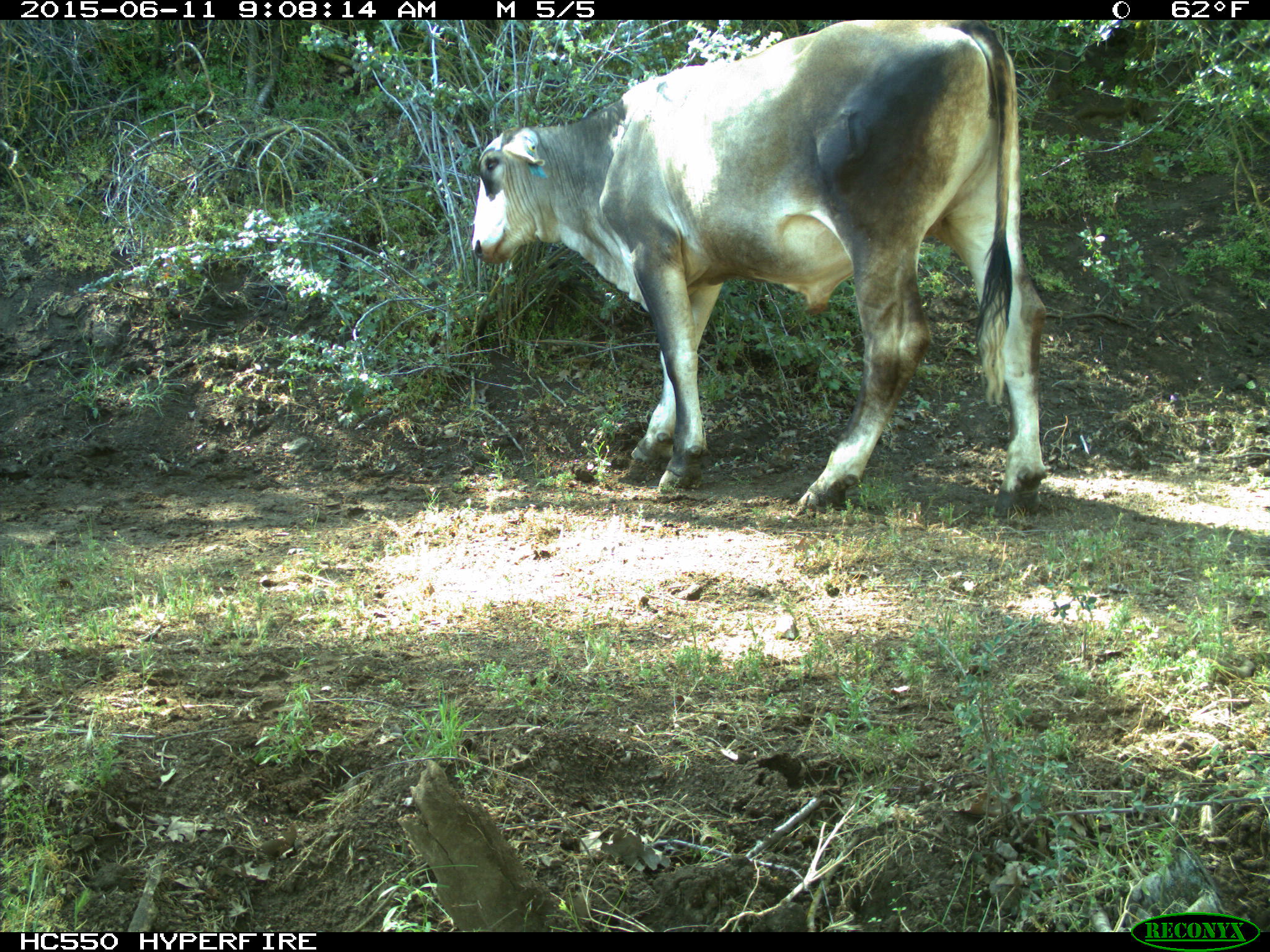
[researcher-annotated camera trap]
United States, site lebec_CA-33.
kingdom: Animalia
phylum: Chordata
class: Mammalia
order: Artiodactyla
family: Bovidae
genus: Bos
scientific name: Bos taurus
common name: domestic cow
Bos taurus (domestic cow).